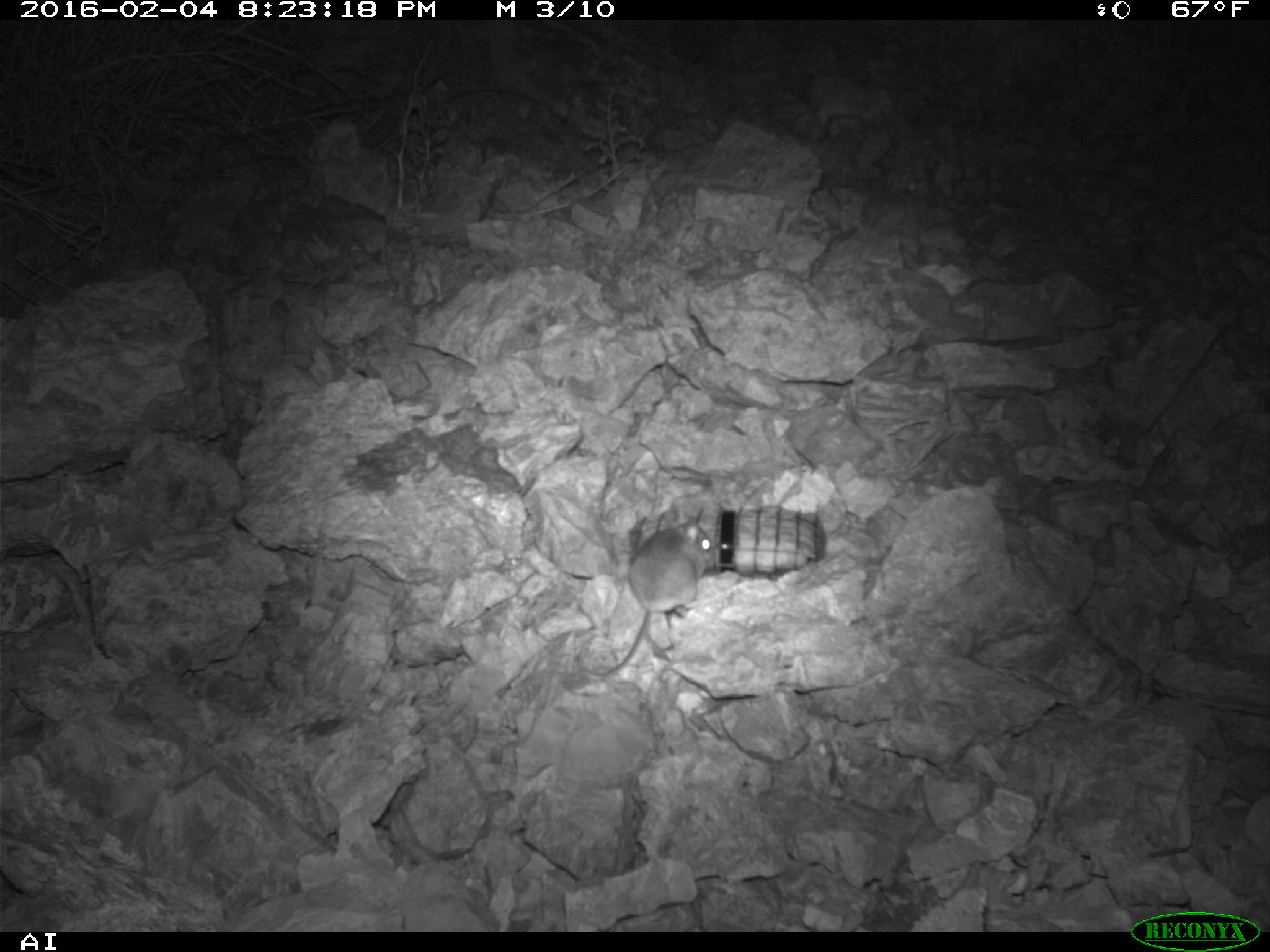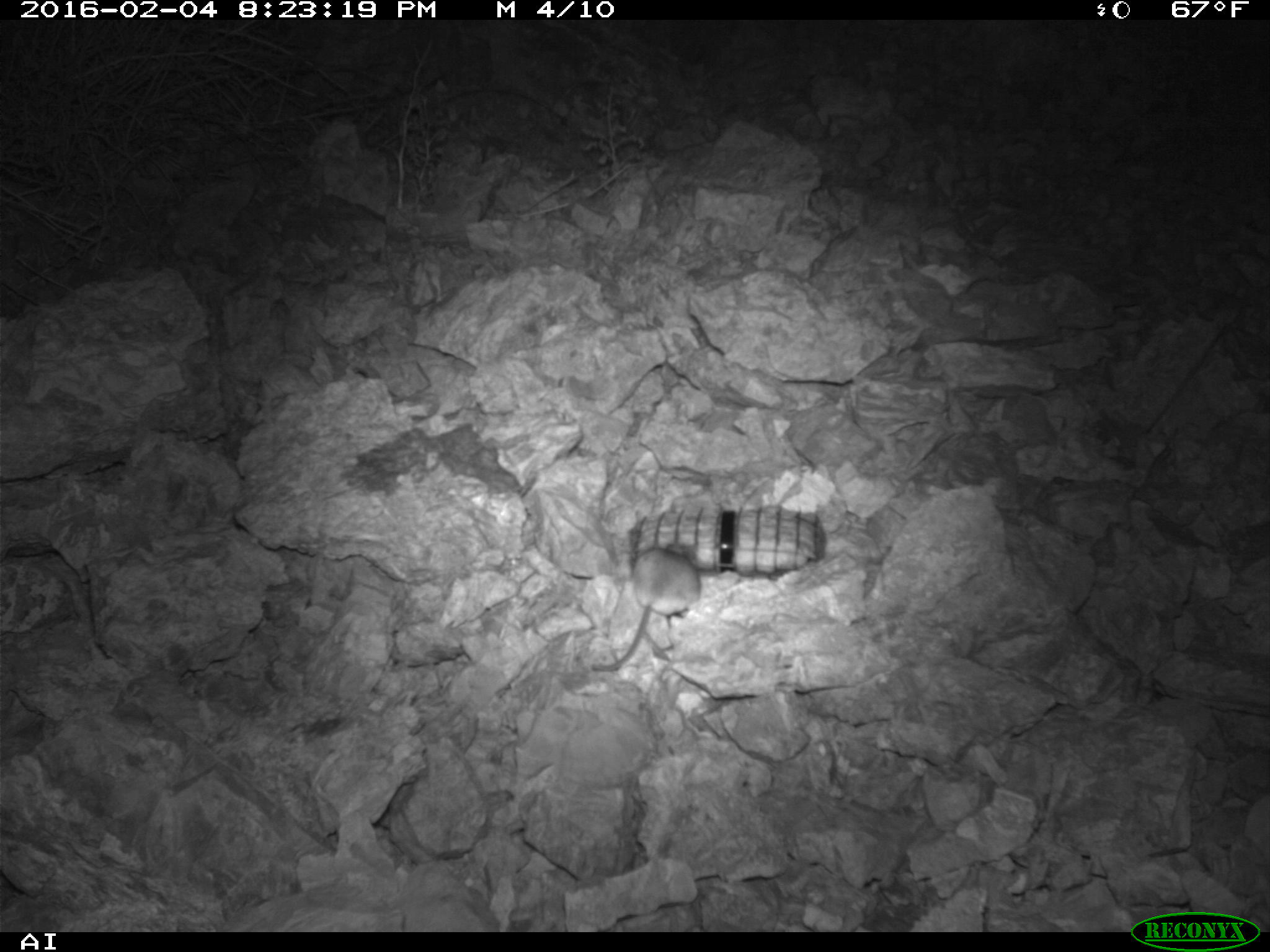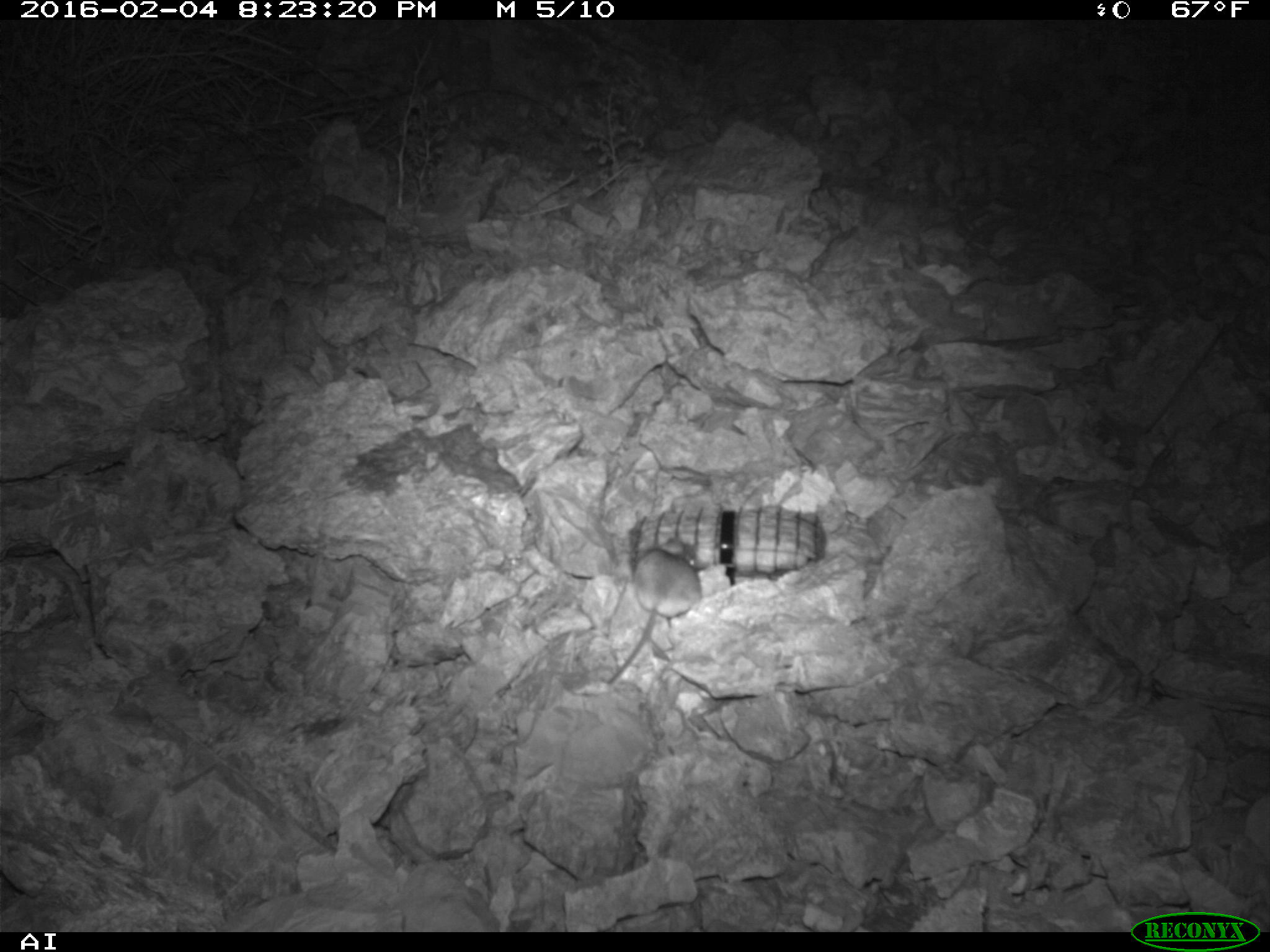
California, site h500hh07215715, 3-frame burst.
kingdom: Animalia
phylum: Chordata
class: Mammalia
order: Rodentia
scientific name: Rodentia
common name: rodent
Rodent (Rodentia).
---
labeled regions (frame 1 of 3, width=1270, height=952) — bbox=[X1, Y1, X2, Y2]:
rodent: bbox=[576, 509, 715, 679]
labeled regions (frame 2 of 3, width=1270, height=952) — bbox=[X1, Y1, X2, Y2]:
rodent: bbox=[591, 543, 700, 671]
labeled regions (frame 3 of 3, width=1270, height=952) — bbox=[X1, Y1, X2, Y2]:
rodent: bbox=[606, 537, 701, 685]